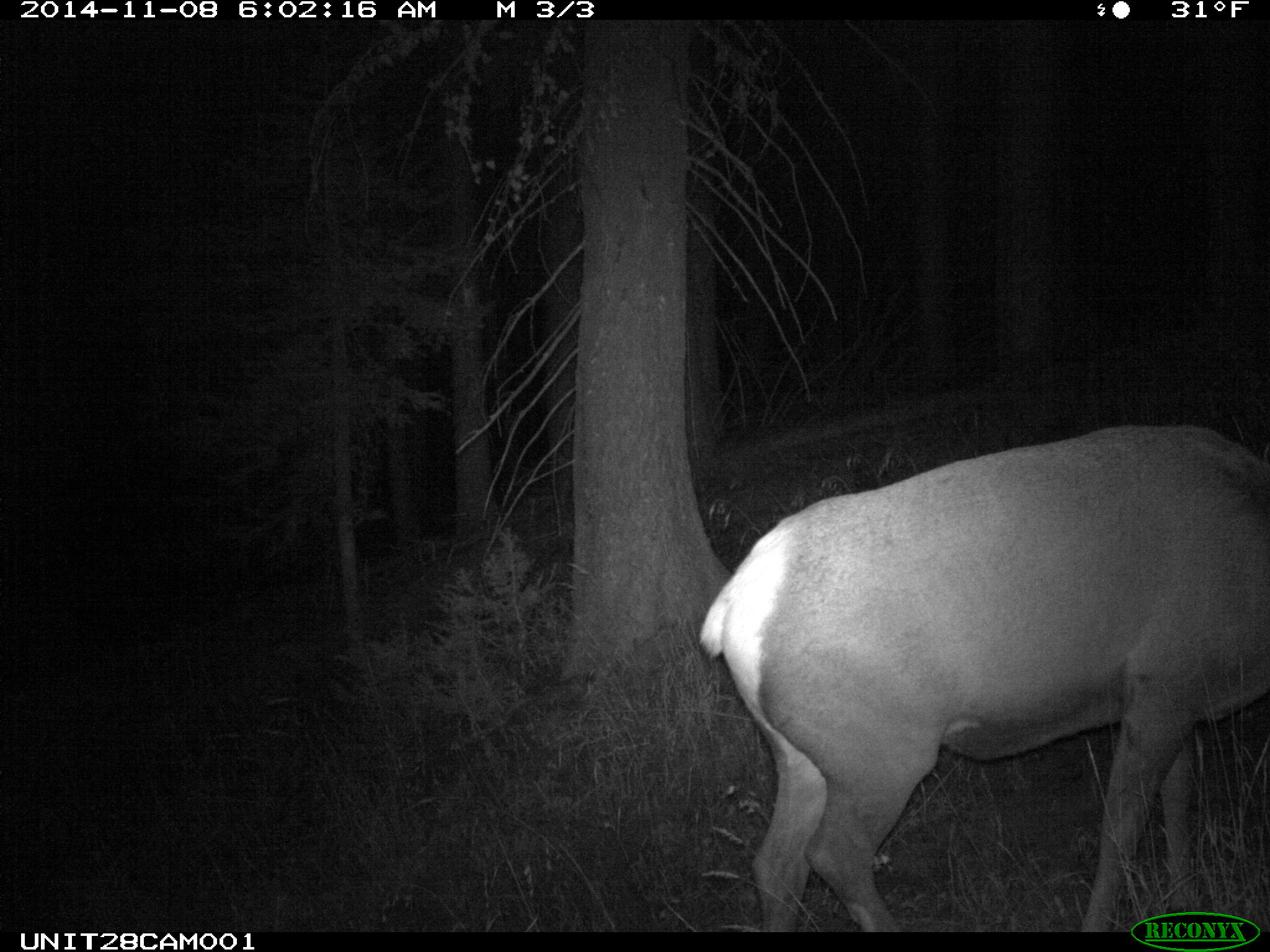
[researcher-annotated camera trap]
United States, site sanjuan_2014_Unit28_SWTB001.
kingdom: Animalia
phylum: Chordata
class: Mammalia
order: Artiodactyla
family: Cervidae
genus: Cervus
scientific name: Cervus elaphus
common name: red deer